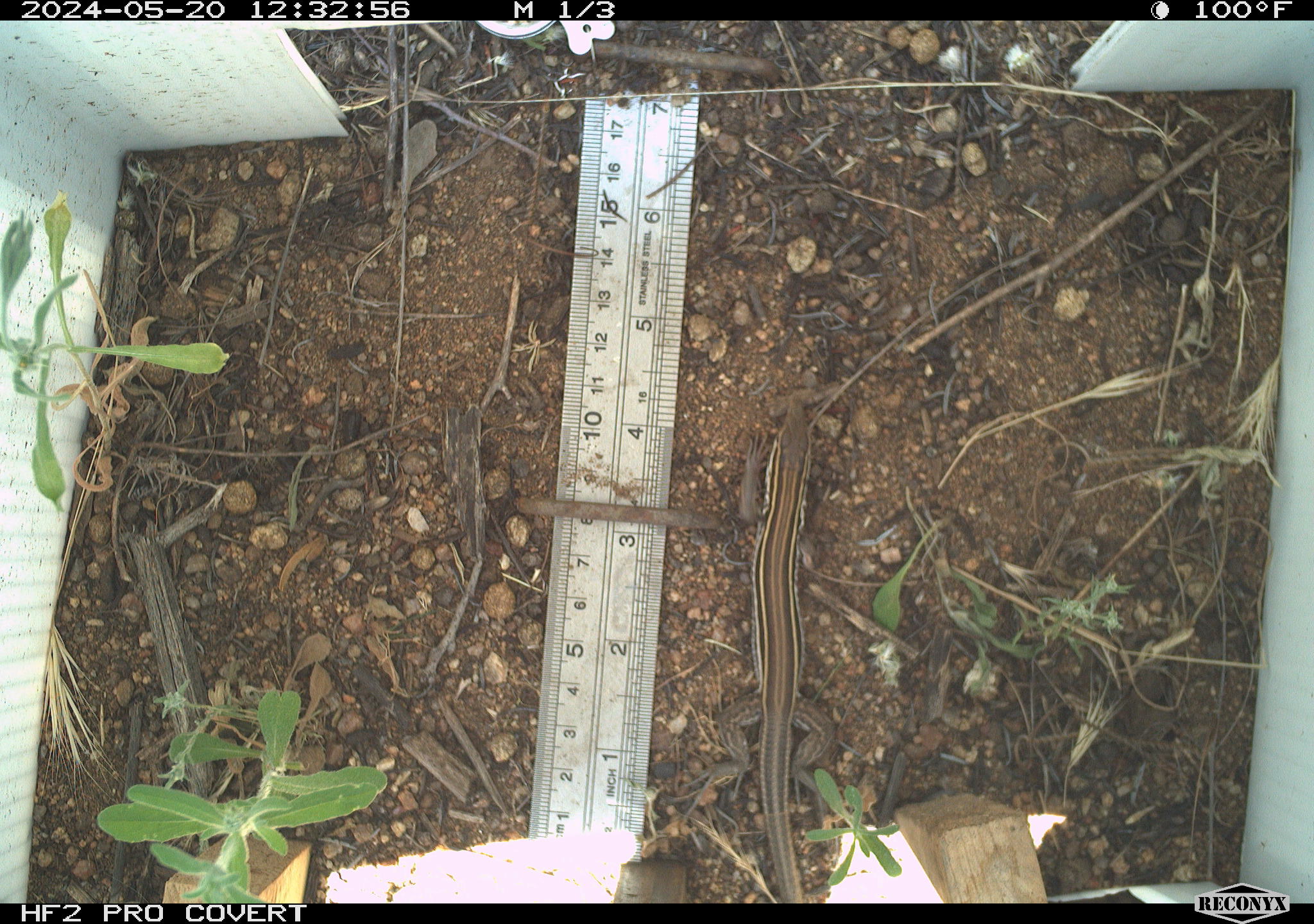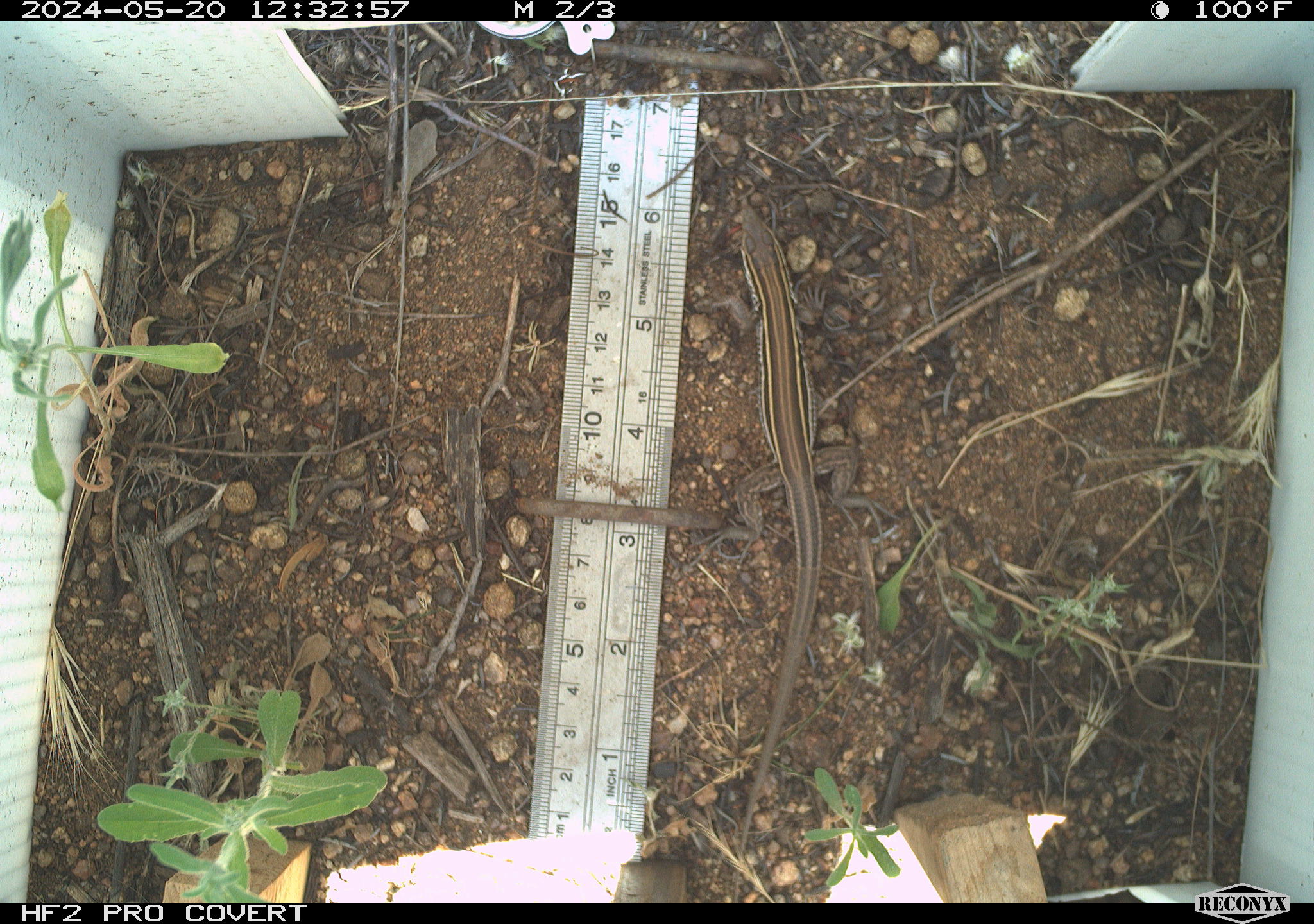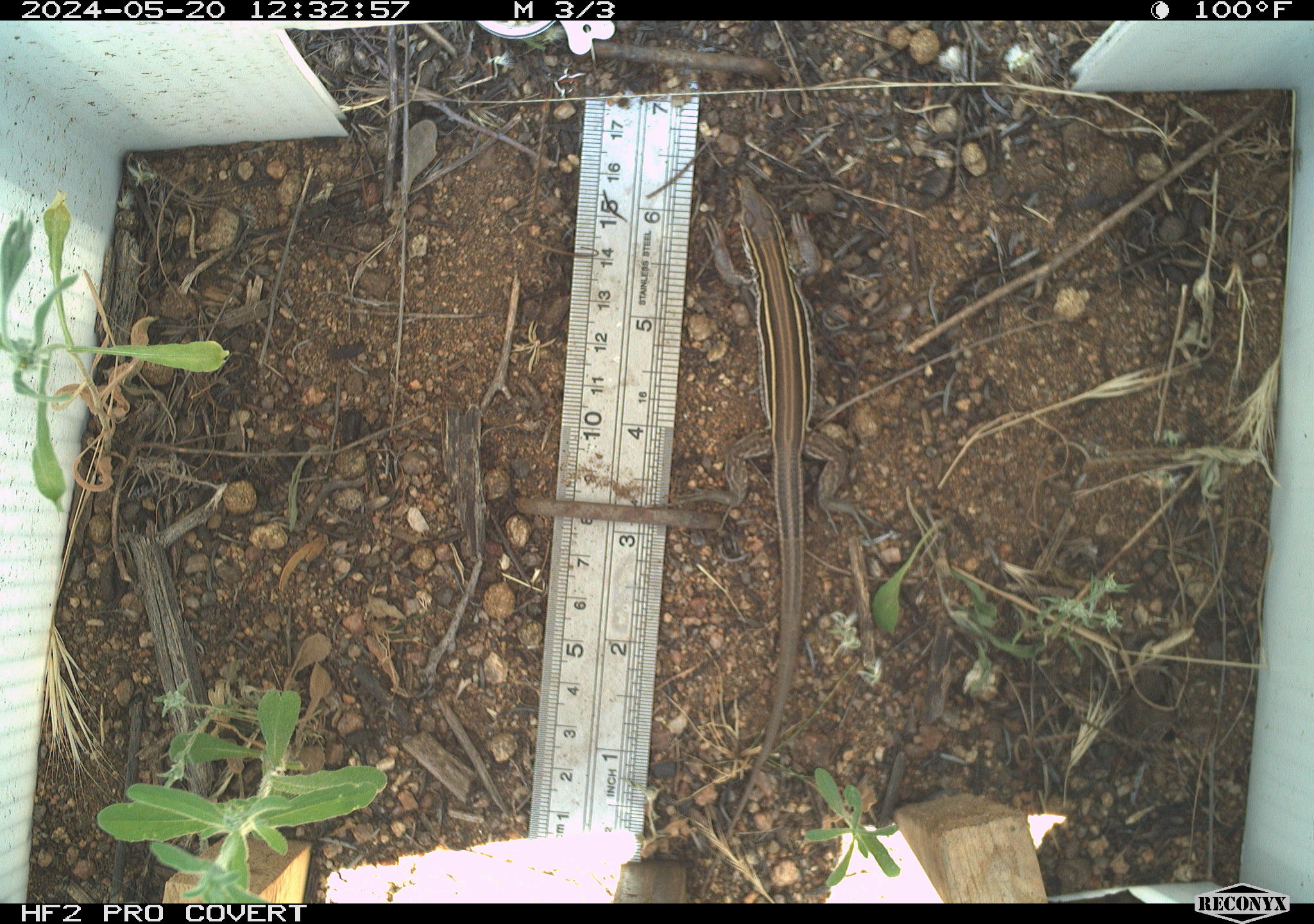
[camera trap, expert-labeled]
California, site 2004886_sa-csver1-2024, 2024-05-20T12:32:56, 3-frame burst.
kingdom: Animalia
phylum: Chordata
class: Reptilia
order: Squamata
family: Scincidae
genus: Plestiodon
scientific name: Plestiodon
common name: blue-tailed skinks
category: plestiodon species